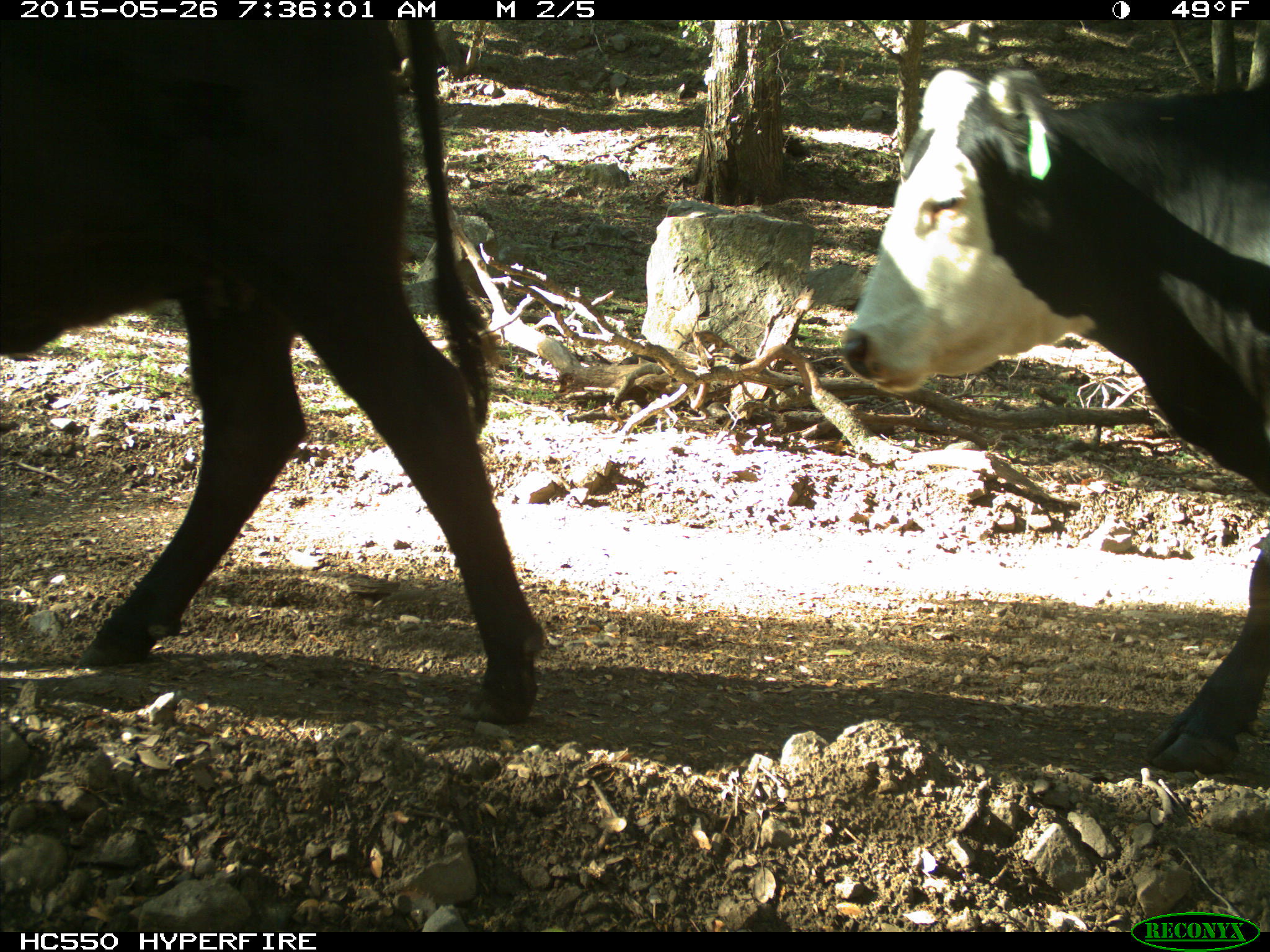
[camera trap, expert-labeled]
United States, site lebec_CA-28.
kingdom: Animalia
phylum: Chordata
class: Mammalia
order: Artiodactyla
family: Bovidae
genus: Bos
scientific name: Bos taurus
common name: domestic cow